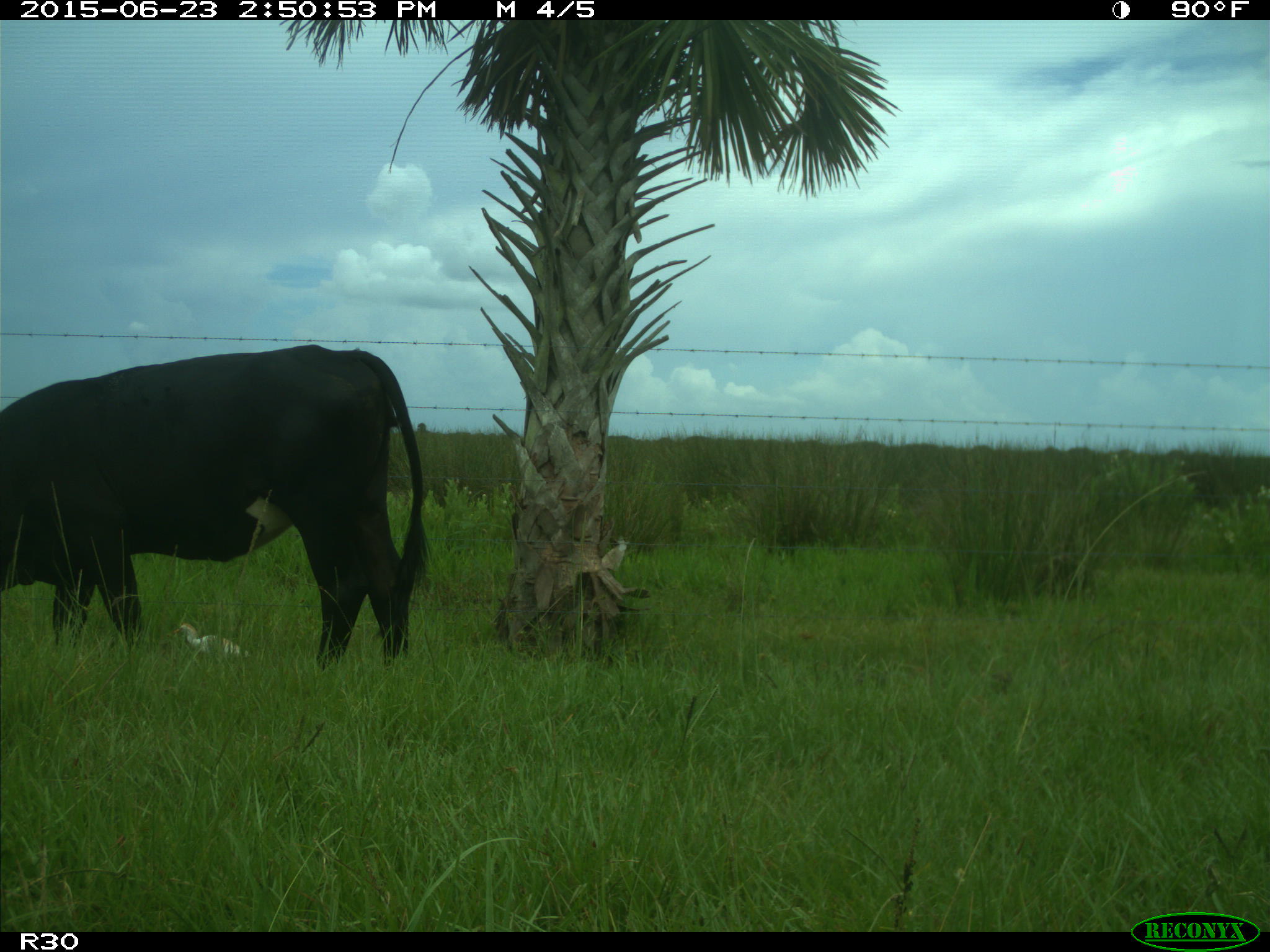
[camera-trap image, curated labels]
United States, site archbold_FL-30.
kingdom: Animalia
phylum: Chordata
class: Mammalia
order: Artiodactyla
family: Bovidae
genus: Bos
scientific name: Bos taurus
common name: domestic cow